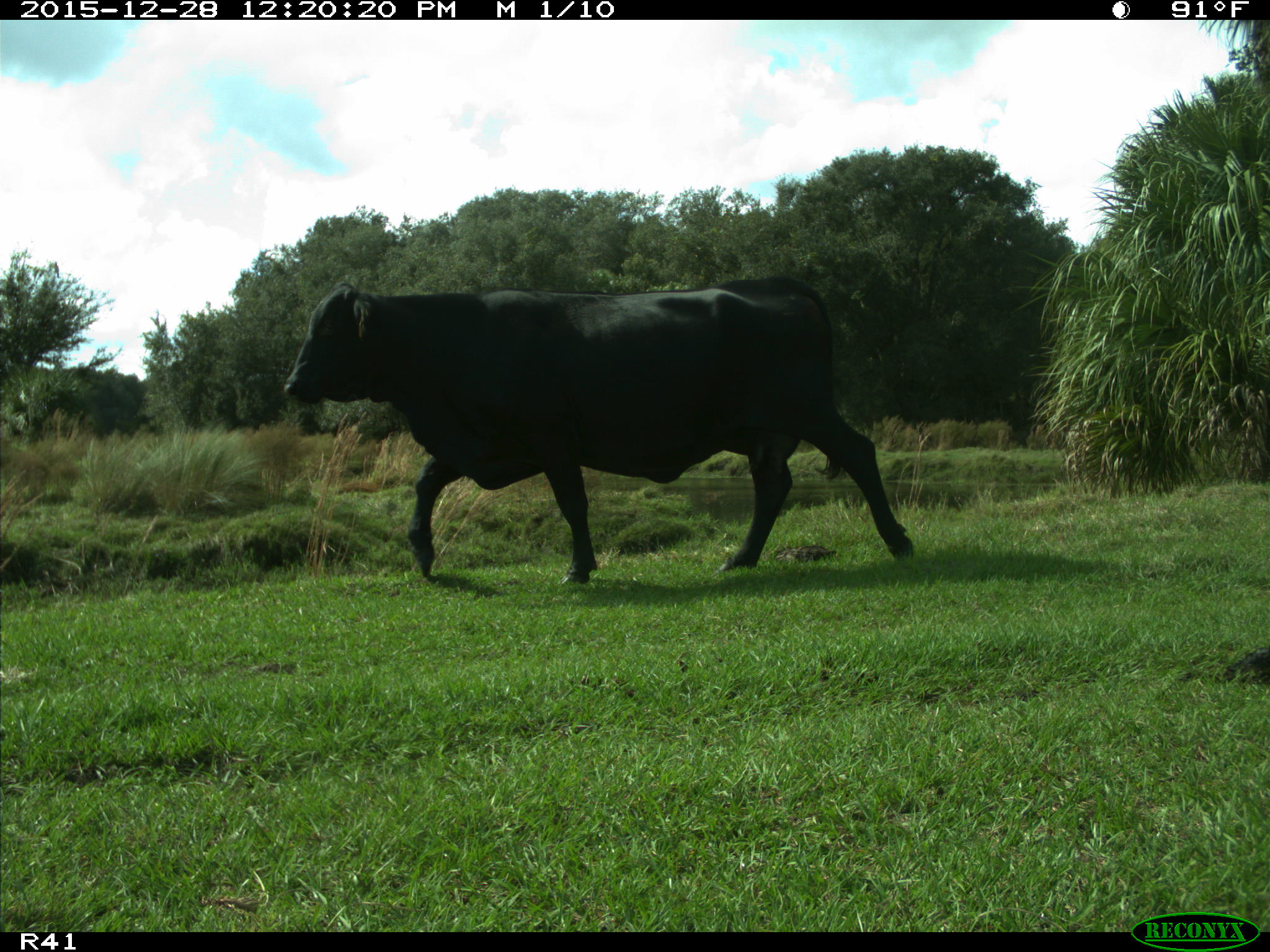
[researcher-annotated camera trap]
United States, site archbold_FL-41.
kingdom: Animalia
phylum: Chordata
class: Mammalia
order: Artiodactyla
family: Bovidae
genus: Bos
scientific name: Bos taurus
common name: domestic cow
Bos taurus (domestic cow).